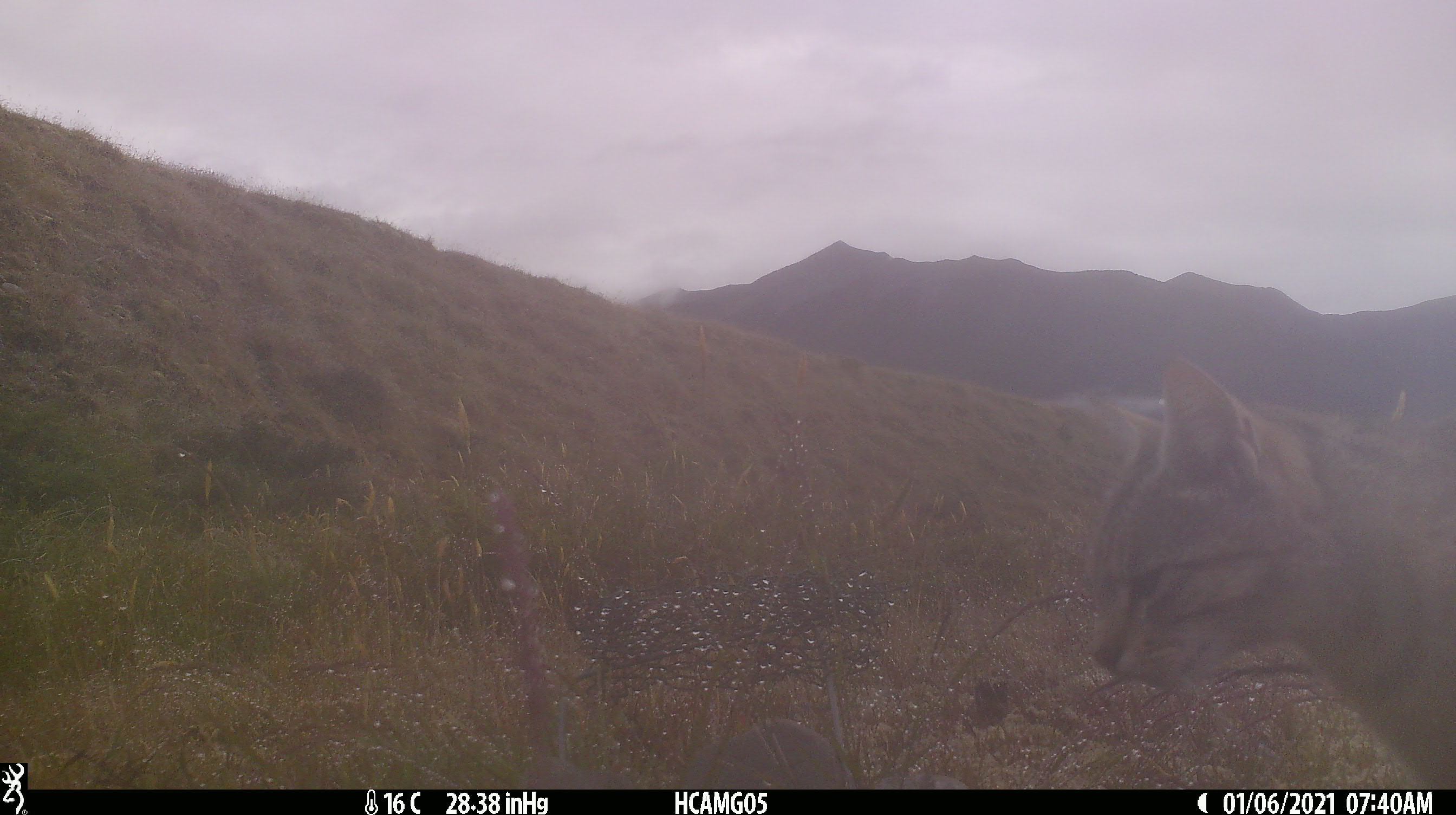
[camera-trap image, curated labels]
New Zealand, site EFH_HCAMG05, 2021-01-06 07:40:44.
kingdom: Animalia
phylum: Chordata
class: Mammalia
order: Carnivora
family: Felidae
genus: Felis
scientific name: Felis catus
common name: domestic cat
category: cat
Cat (domestic cat) (Felis catus).